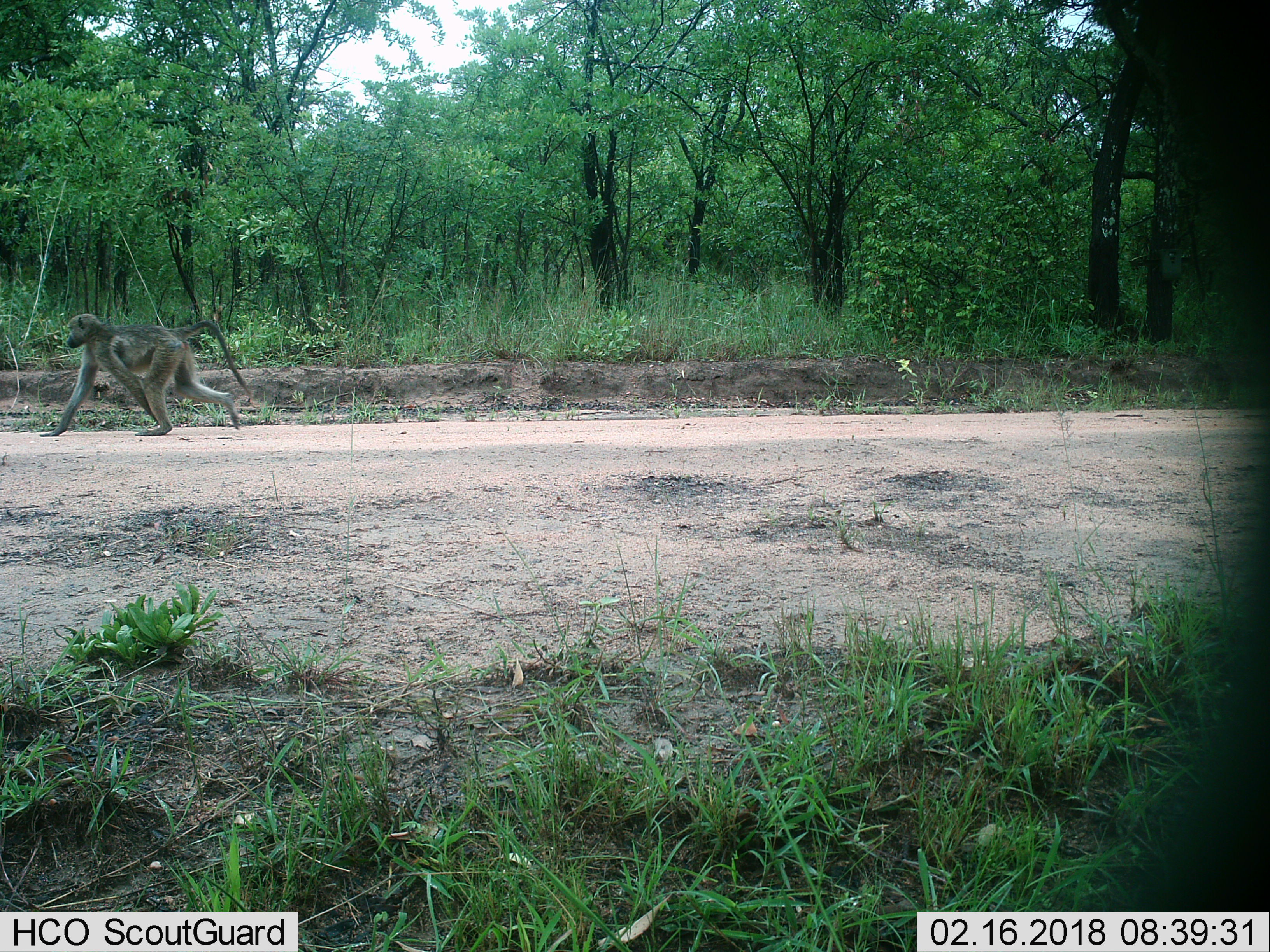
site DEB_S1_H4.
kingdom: Animalia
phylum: Chordata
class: Mammalia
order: Primates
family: Cercopithecidae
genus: Papio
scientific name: Papio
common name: baboon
Baboon (Papio), count 1. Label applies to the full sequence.